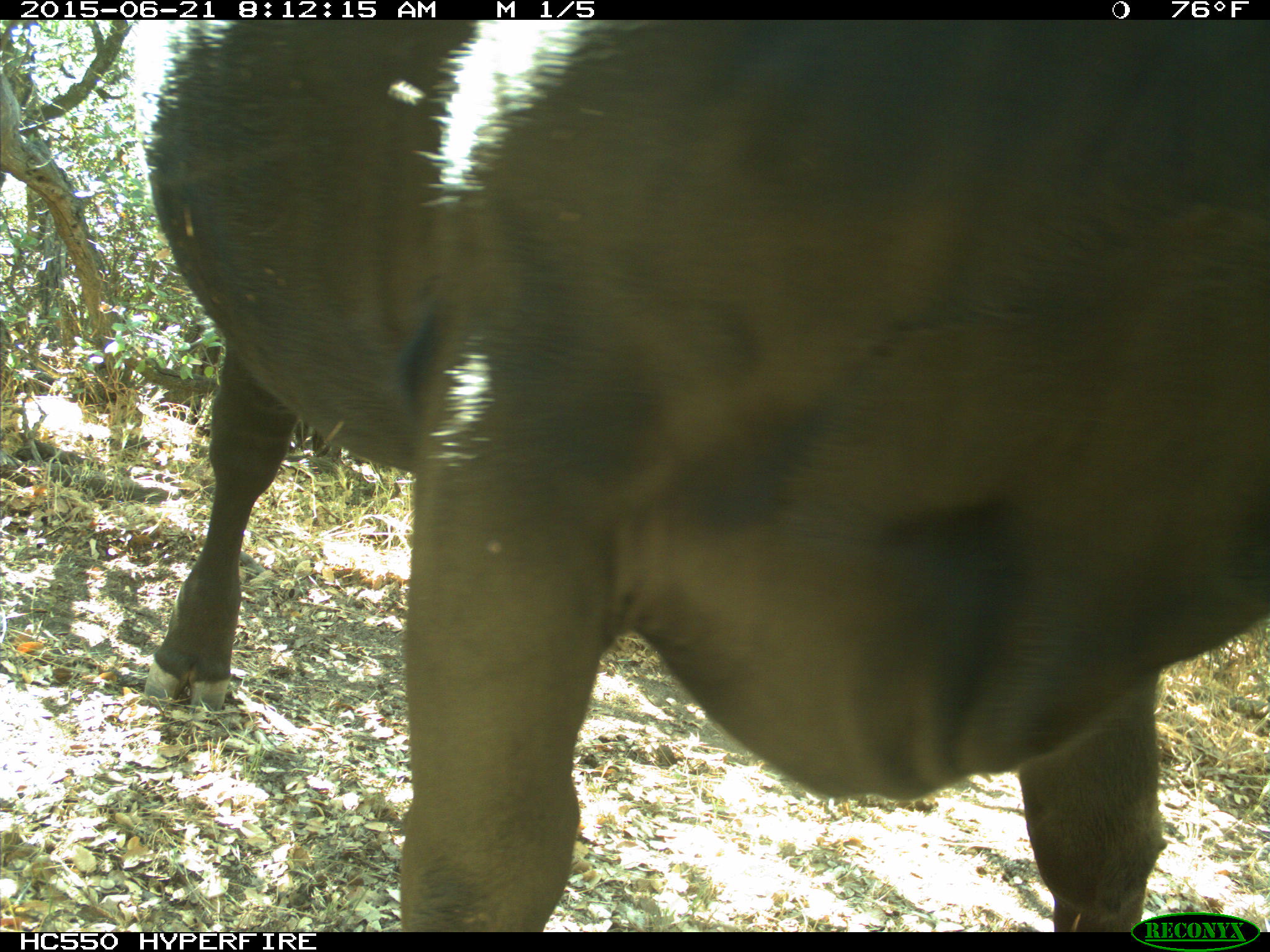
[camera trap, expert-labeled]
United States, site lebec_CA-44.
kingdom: Animalia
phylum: Chordata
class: Mammalia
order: Artiodactyla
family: Bovidae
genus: Bos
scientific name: Bos taurus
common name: domestic cow